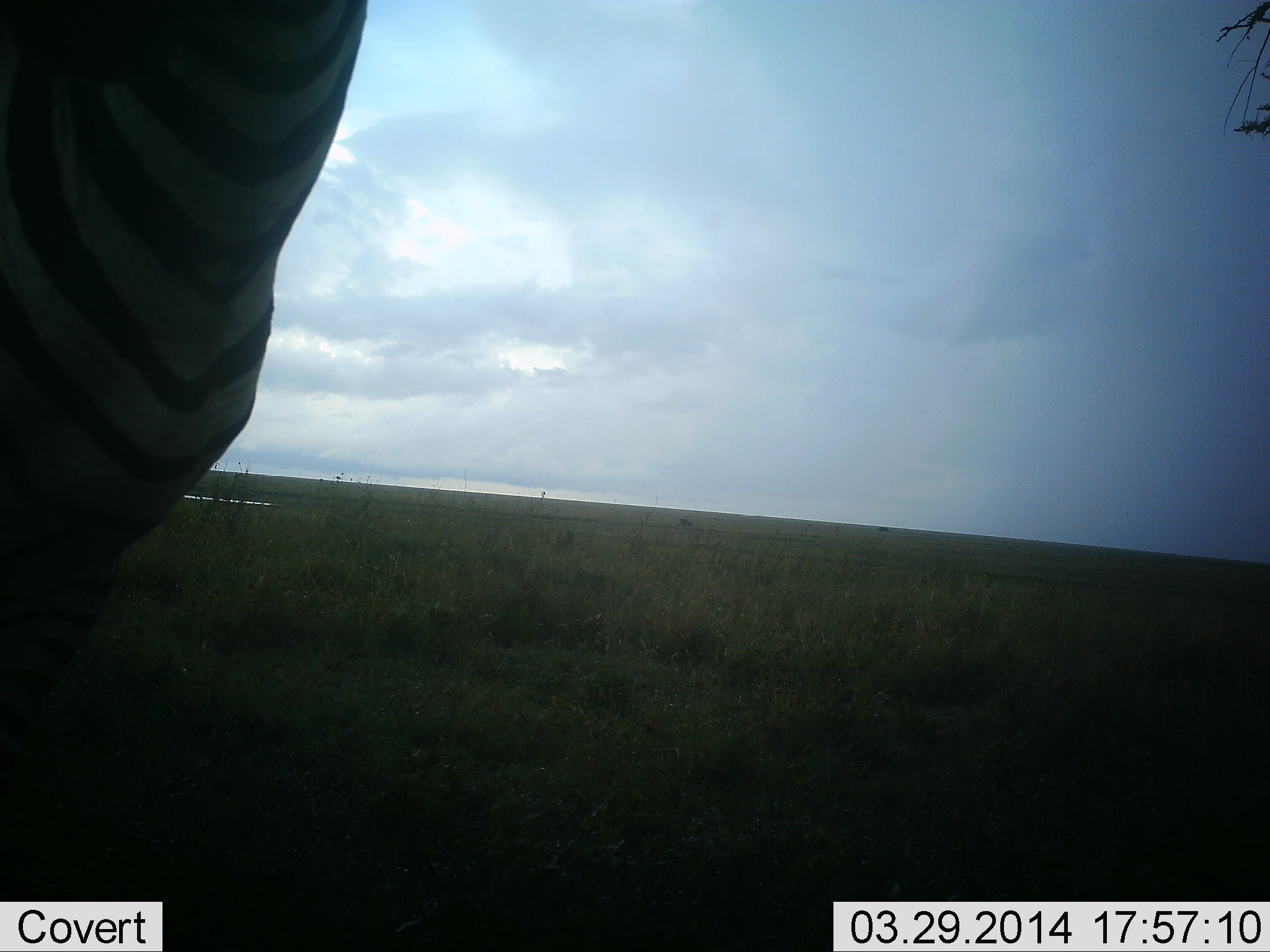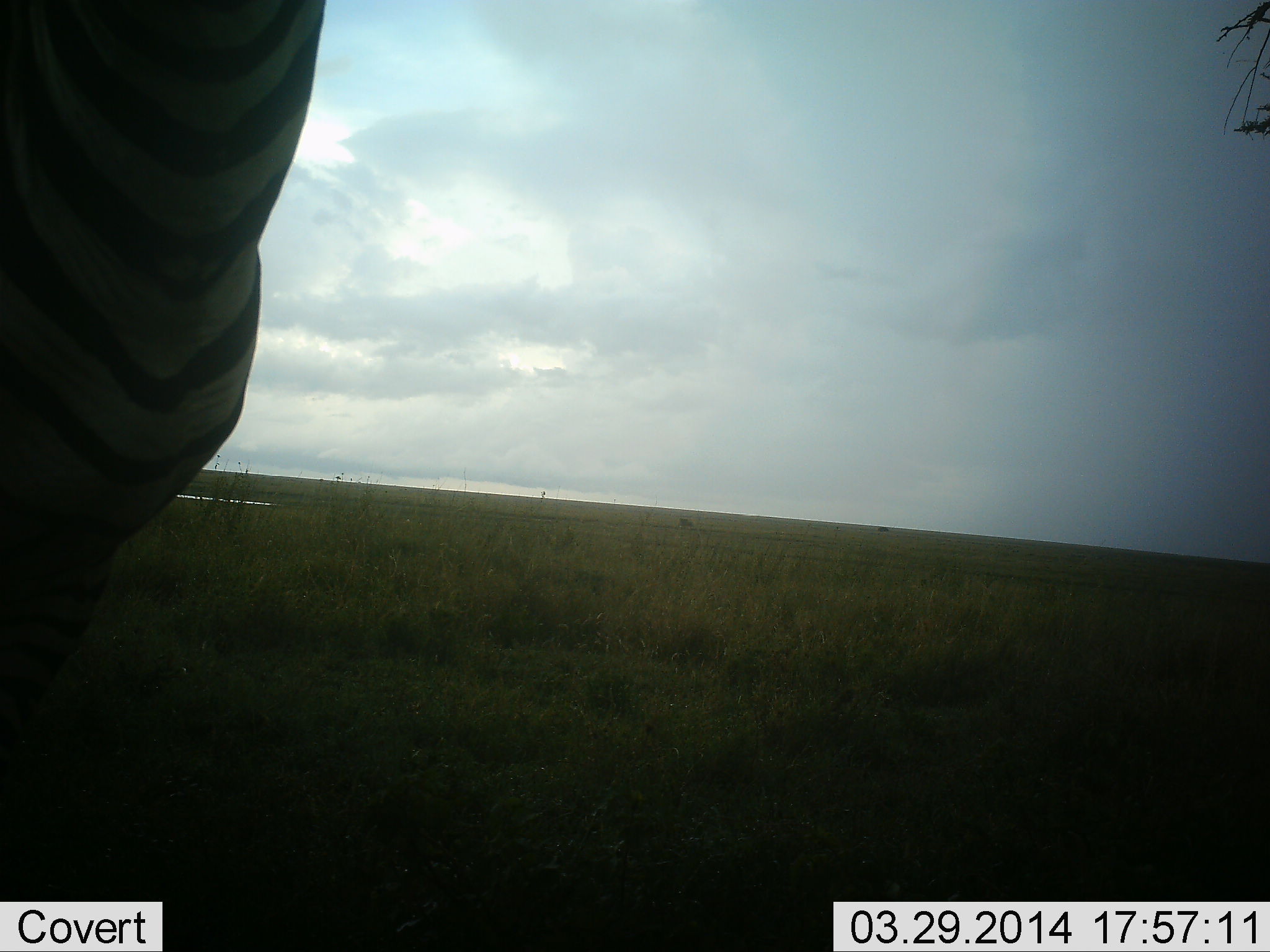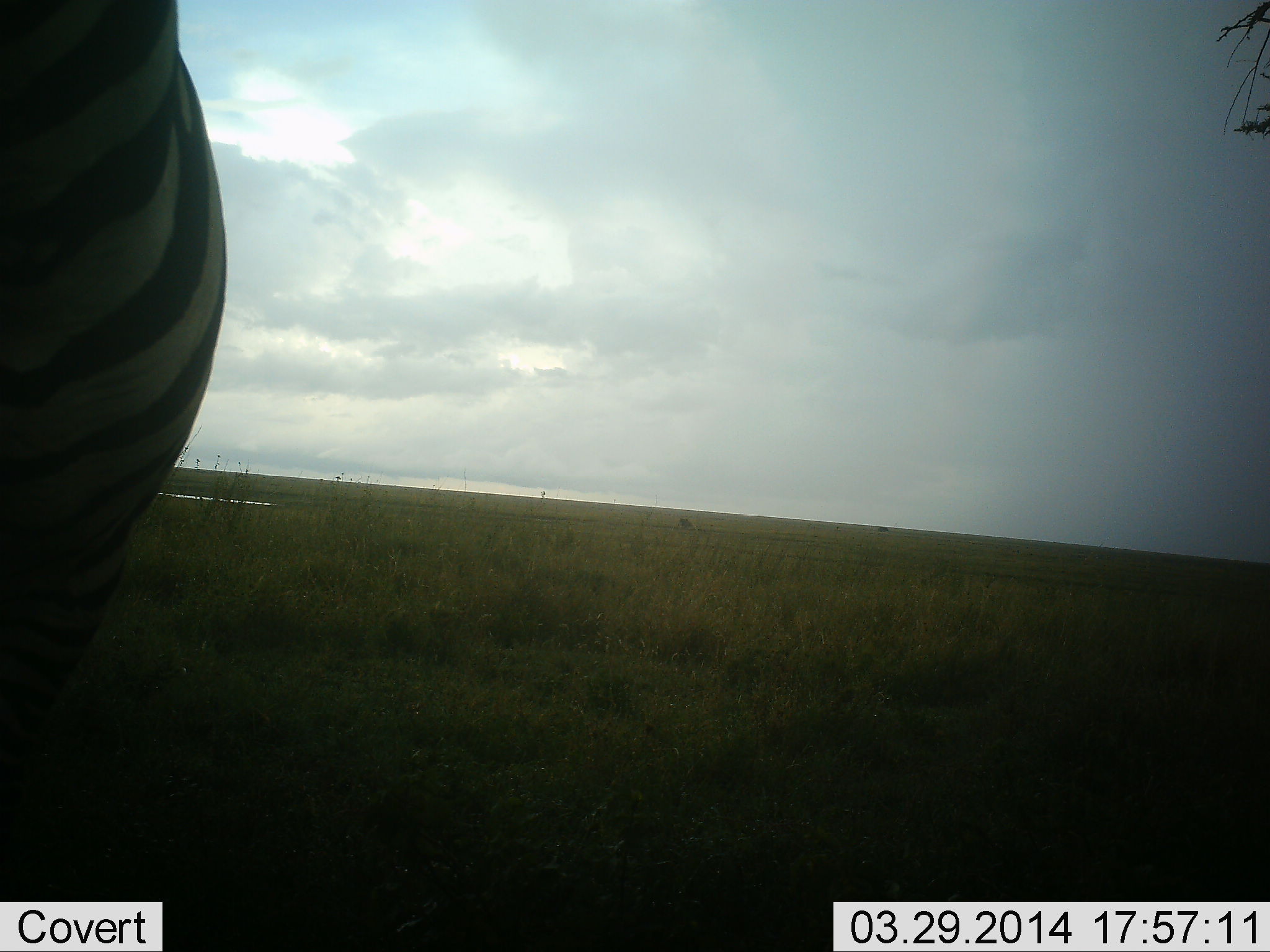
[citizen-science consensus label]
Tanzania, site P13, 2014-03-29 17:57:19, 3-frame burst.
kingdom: Animalia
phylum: Chordata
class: Mammalia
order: Perissodactyla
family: Equidae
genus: Equus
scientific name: Equus quagga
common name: plains zebra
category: zebra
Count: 1.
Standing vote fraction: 100%.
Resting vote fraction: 0%.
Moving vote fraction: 0%.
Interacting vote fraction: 0%.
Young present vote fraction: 0%.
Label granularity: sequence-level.